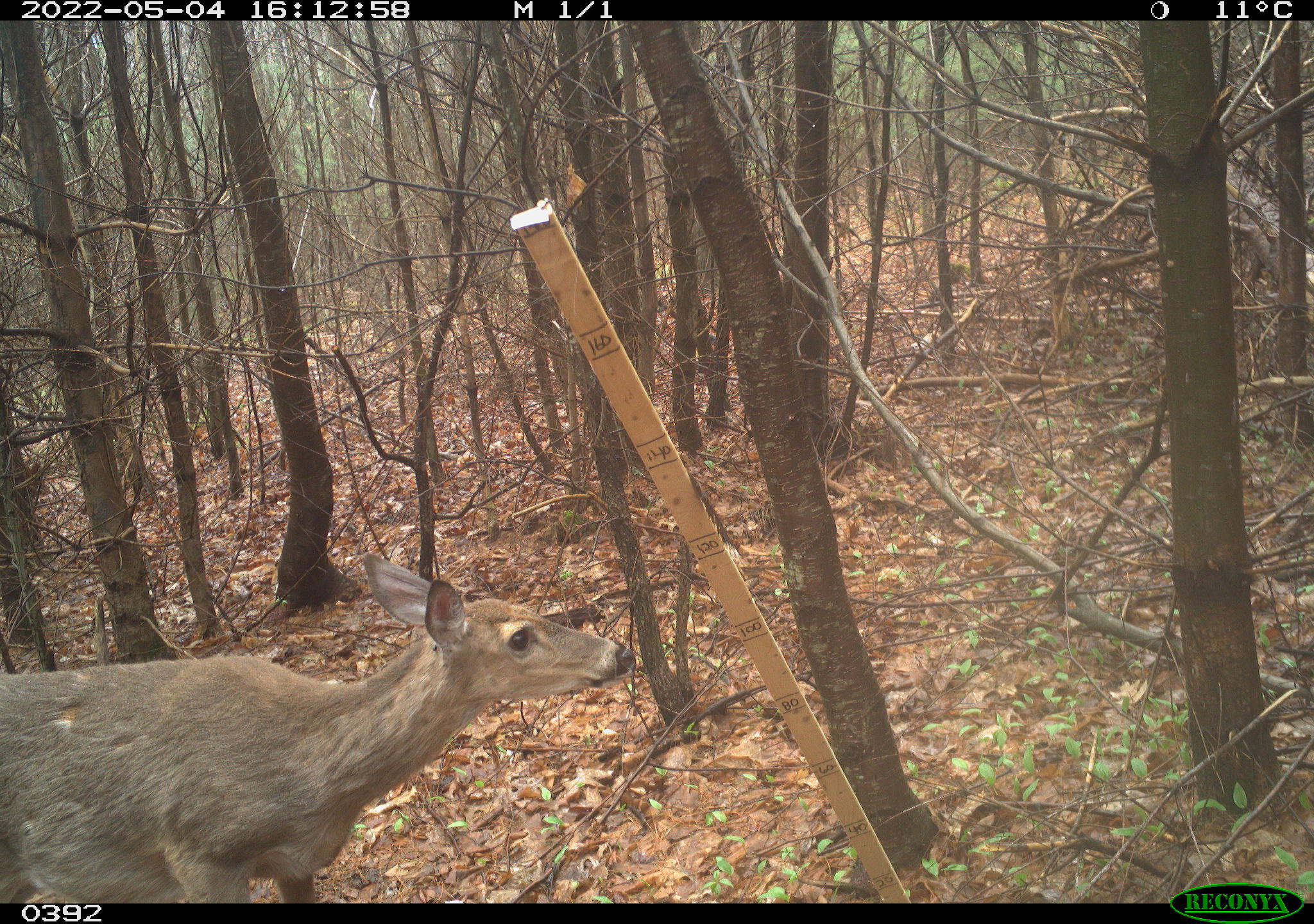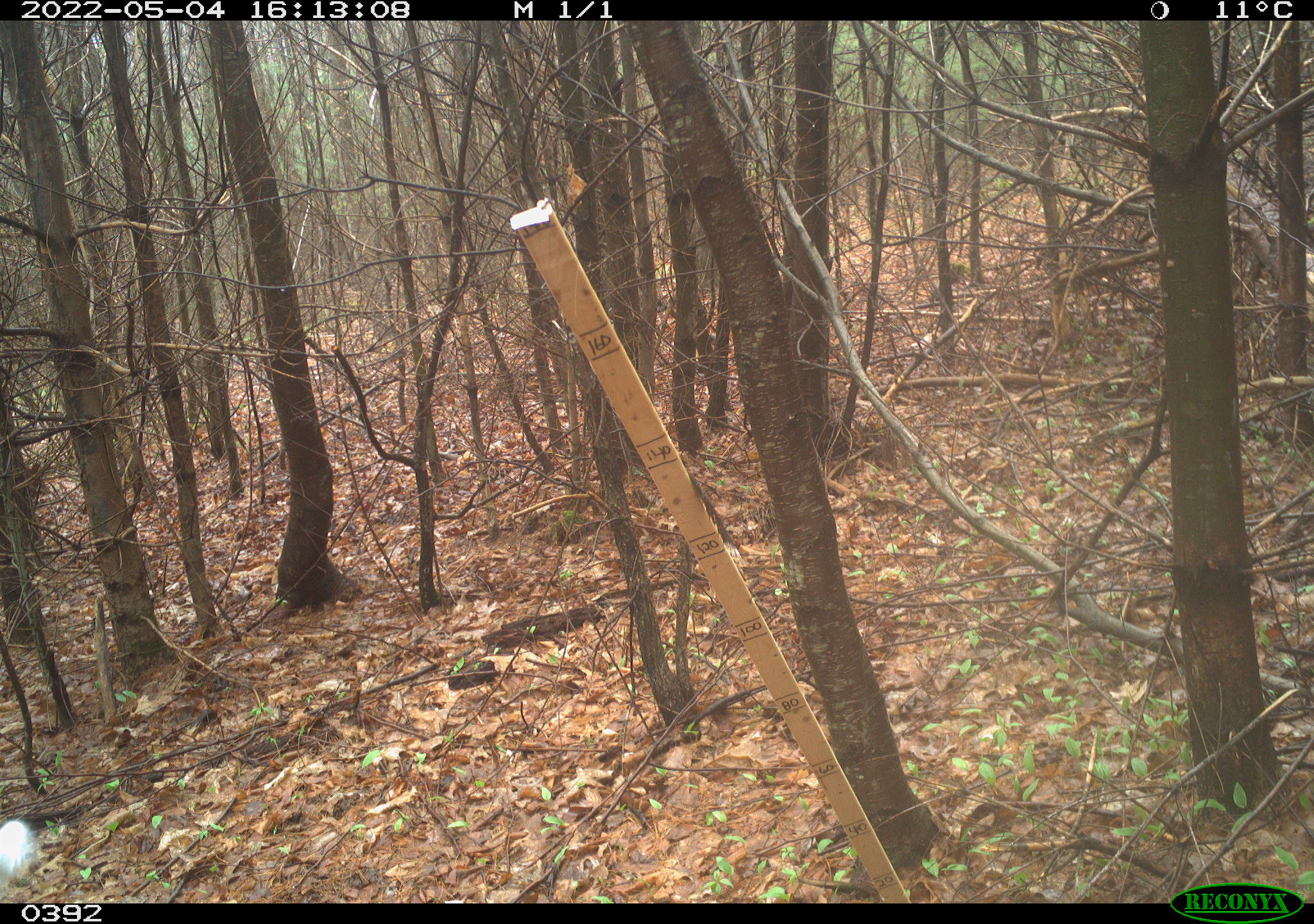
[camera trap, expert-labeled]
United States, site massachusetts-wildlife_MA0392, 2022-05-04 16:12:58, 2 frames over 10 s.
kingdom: Animalia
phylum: Chordata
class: Mammalia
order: Artiodactyla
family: Cervidae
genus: Odocoileus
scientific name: Odocoileus virginianus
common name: white-tailed deer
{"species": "white-tailed deer (Odocoileus virginianus)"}